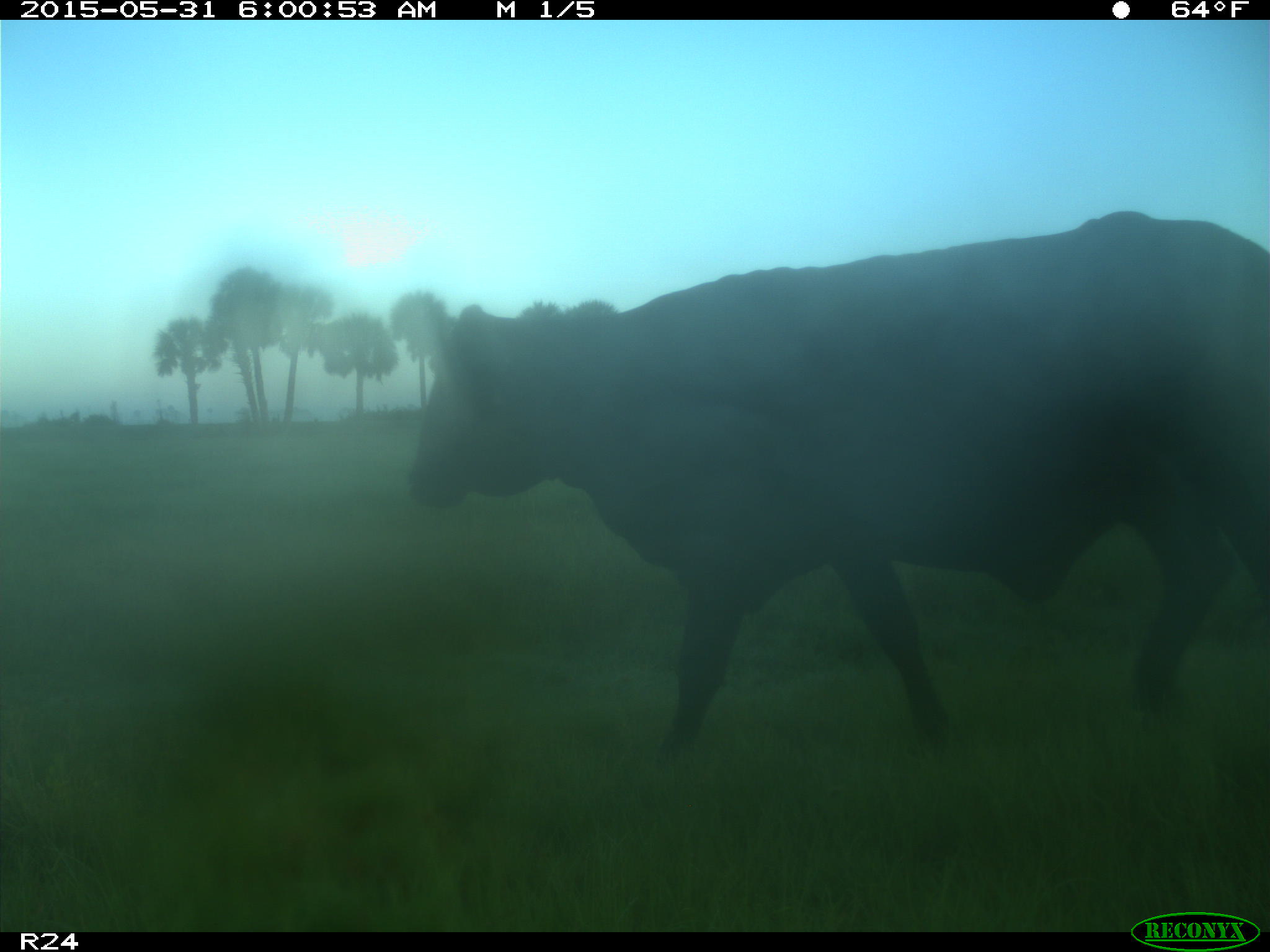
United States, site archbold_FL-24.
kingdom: Animalia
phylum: Chordata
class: Mammalia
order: Artiodactyla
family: Cervidae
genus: Odocoileus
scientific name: Odocoileus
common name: deer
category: unidentified deer